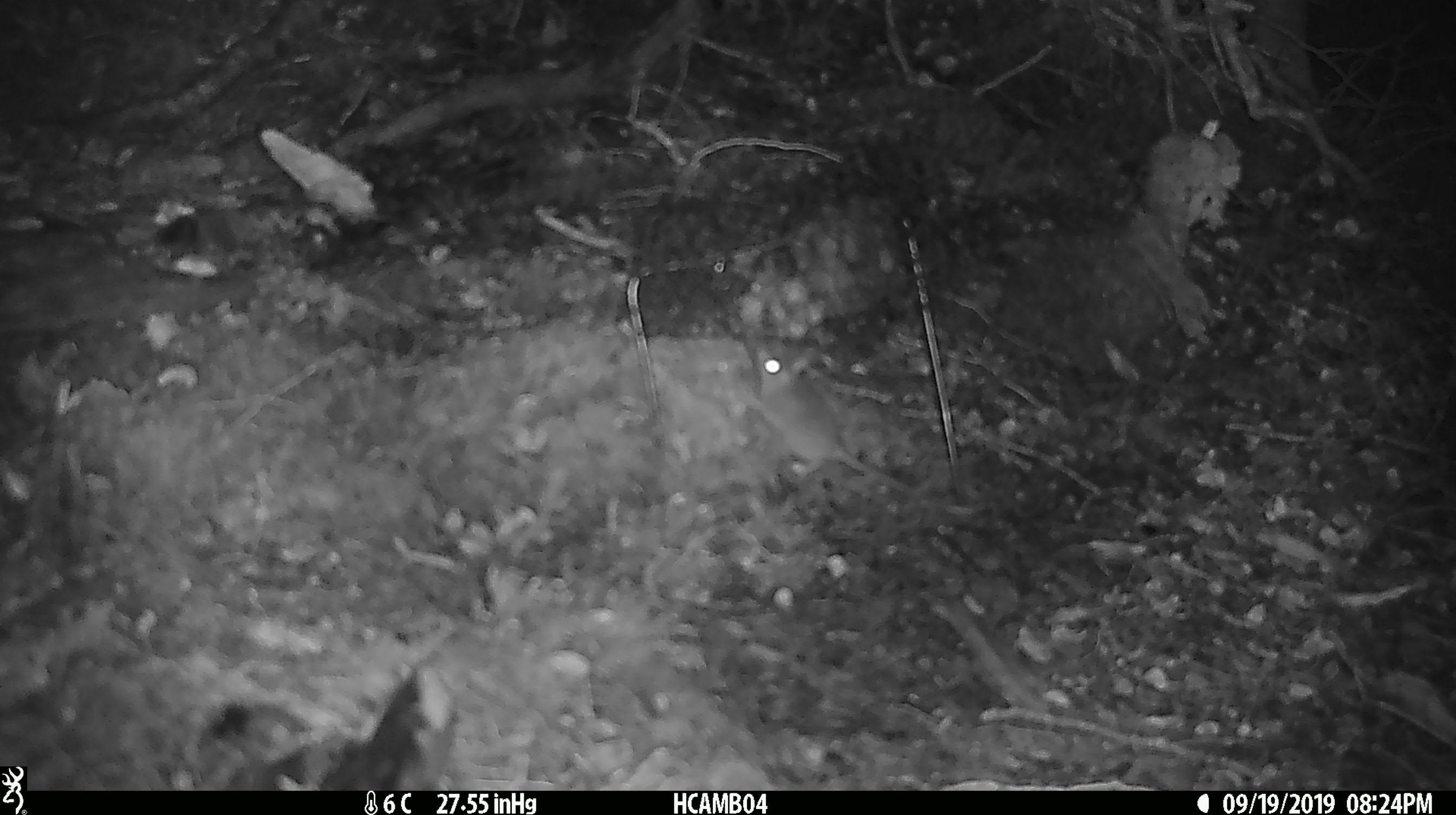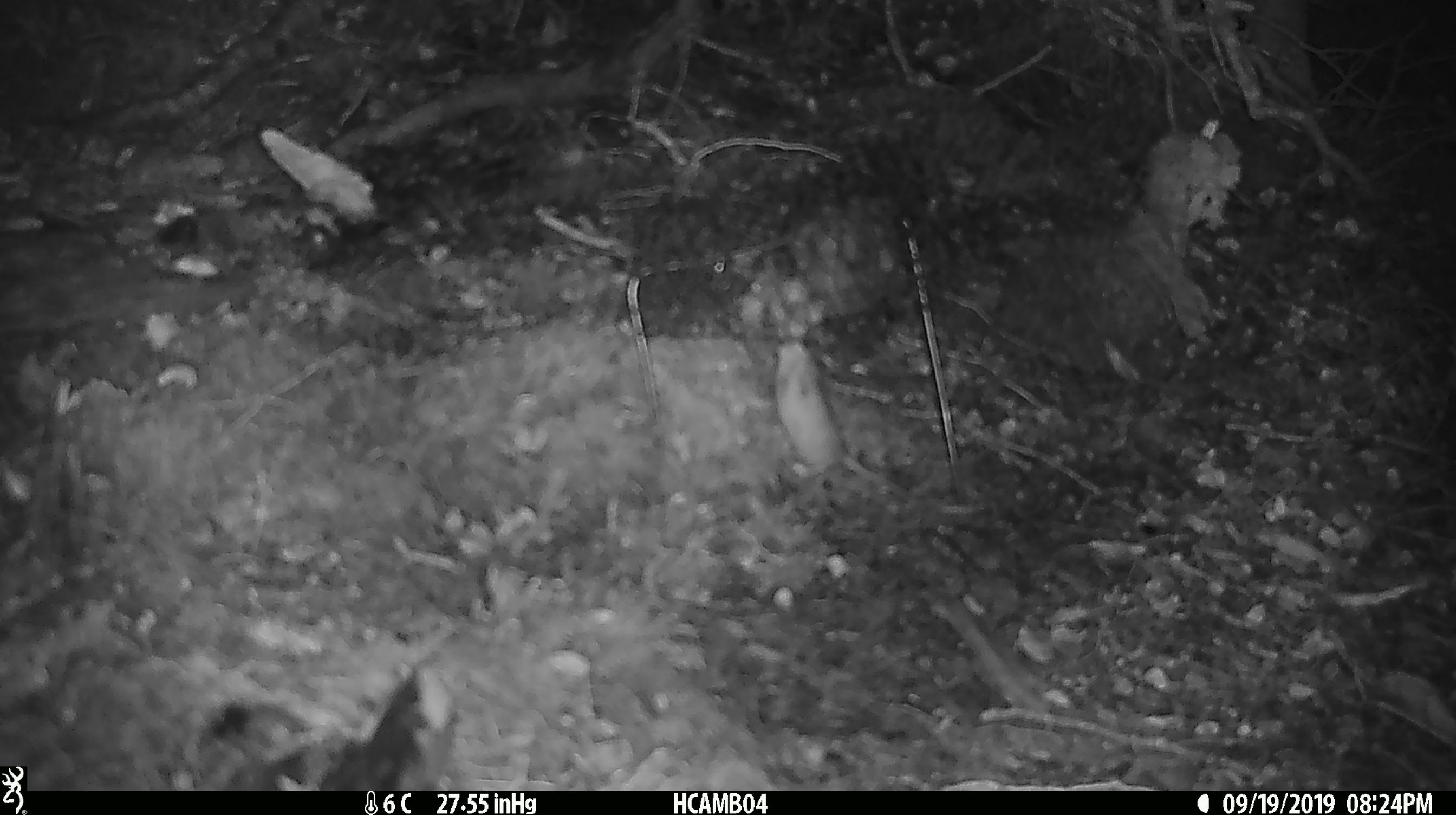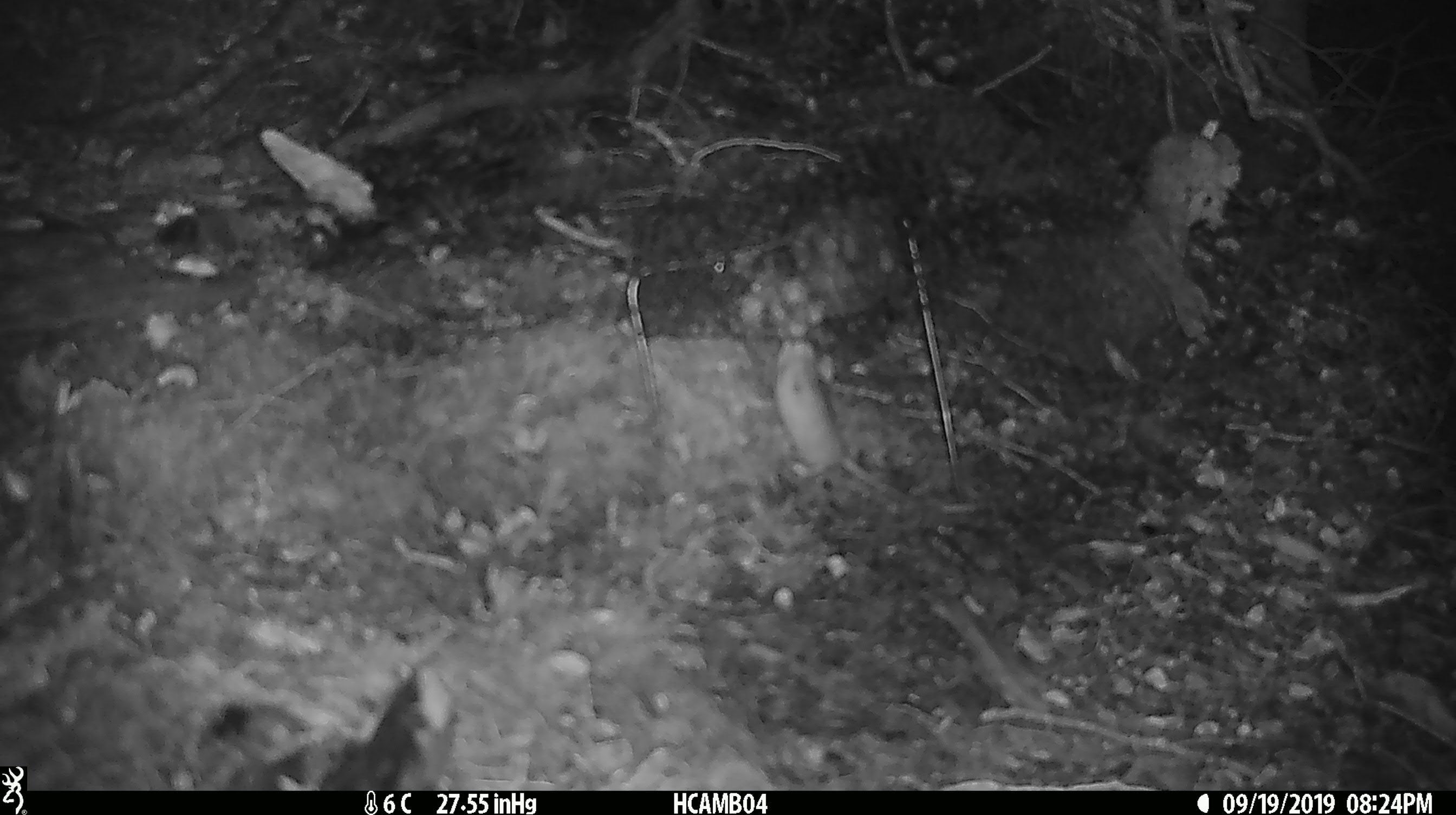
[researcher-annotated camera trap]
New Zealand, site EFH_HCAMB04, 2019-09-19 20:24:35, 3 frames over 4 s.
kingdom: Animalia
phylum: Chordata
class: Mammalia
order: Rodentia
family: Muridae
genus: Mus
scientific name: Mus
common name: mouse